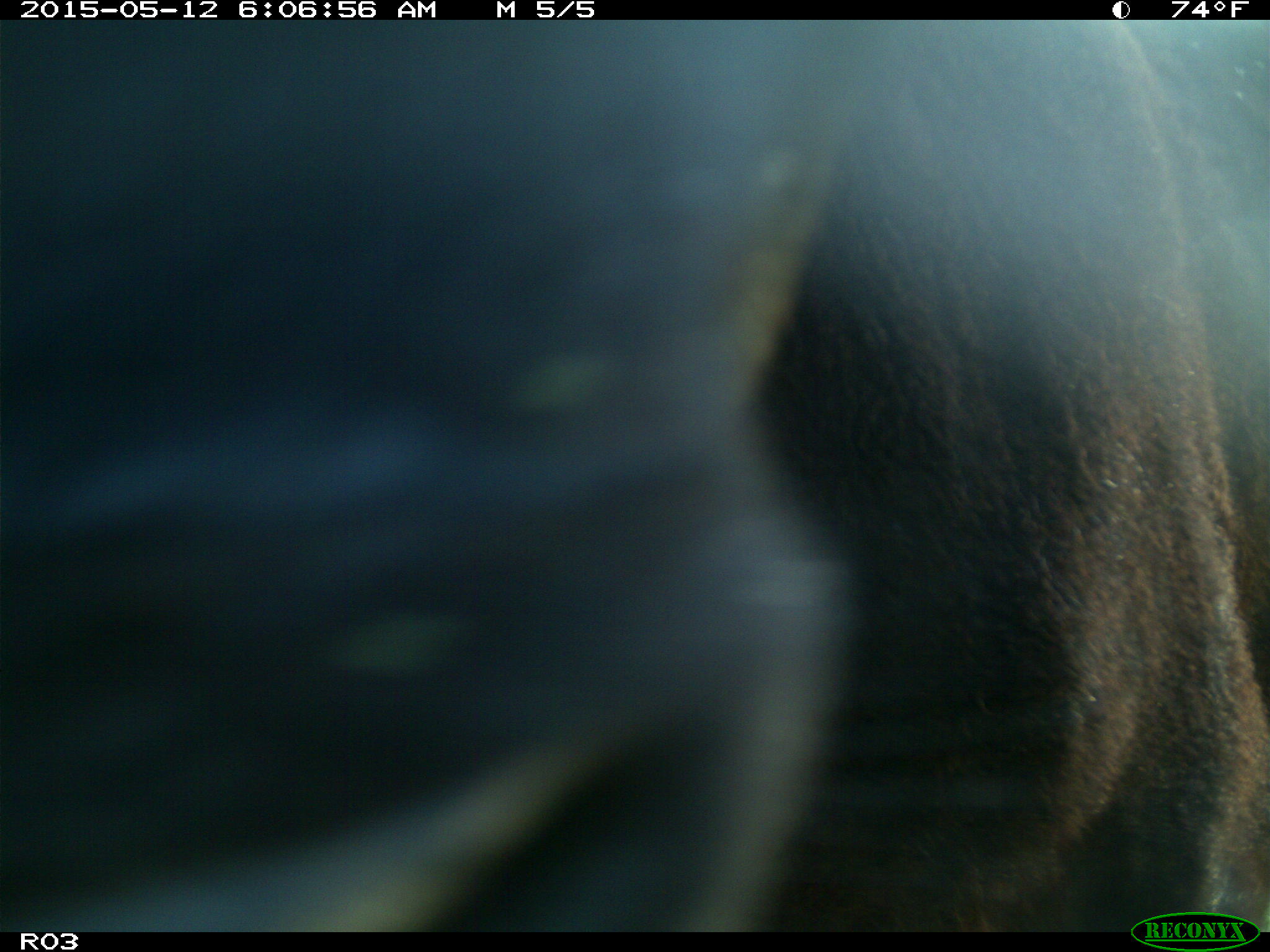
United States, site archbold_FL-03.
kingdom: Animalia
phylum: Chordata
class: Mammalia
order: Artiodactyla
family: Bovidae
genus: Bos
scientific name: Bos taurus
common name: domestic cow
Bos taurus (domestic cow).